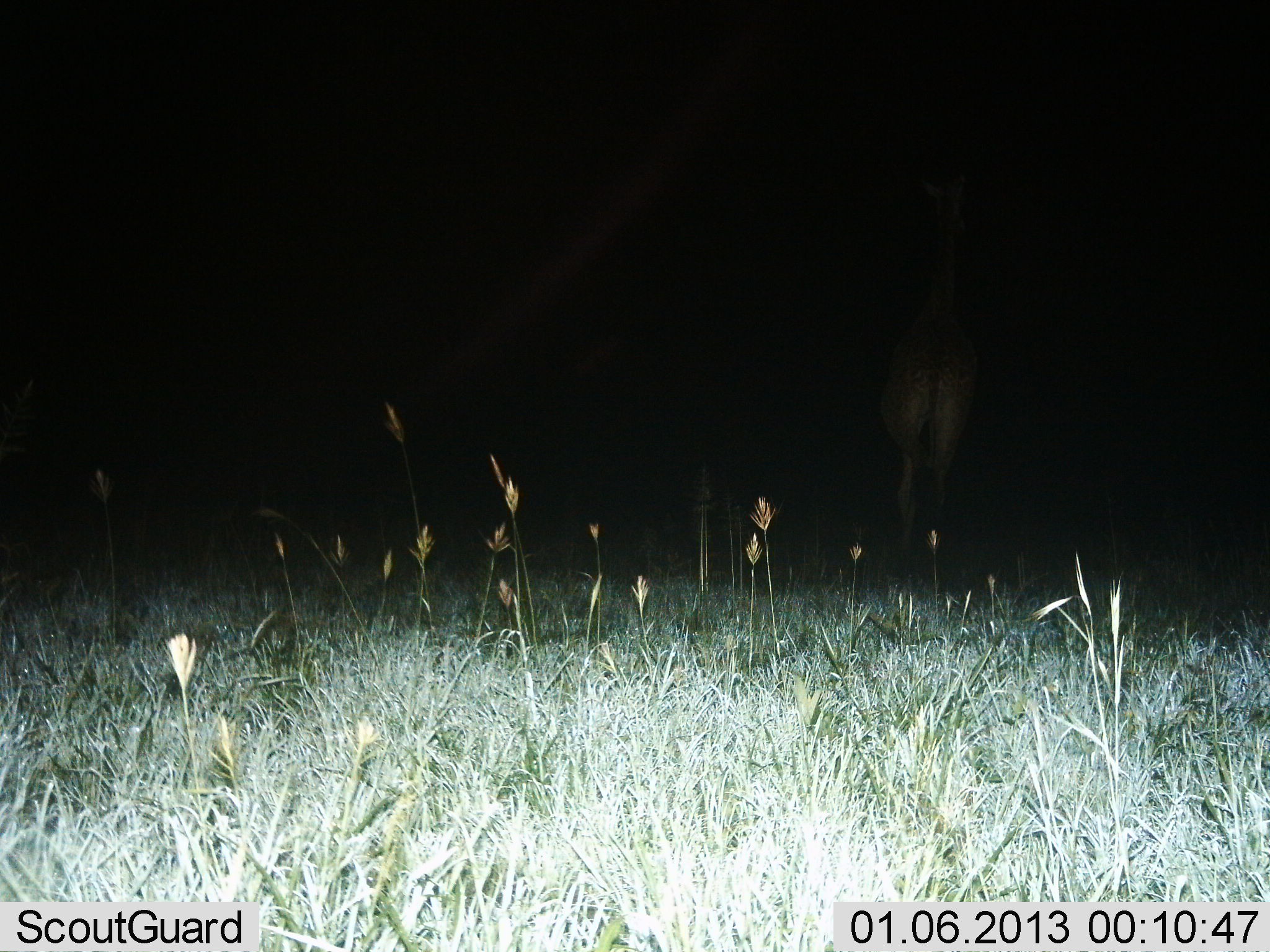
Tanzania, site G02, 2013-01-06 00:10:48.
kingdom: Animalia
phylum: Chordata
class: Mammalia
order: Artiodactyla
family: Giraffidae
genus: Giraffa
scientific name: Giraffa camelopardalis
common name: giraffe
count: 1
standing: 53%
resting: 0%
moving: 47%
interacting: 0%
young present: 0%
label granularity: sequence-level